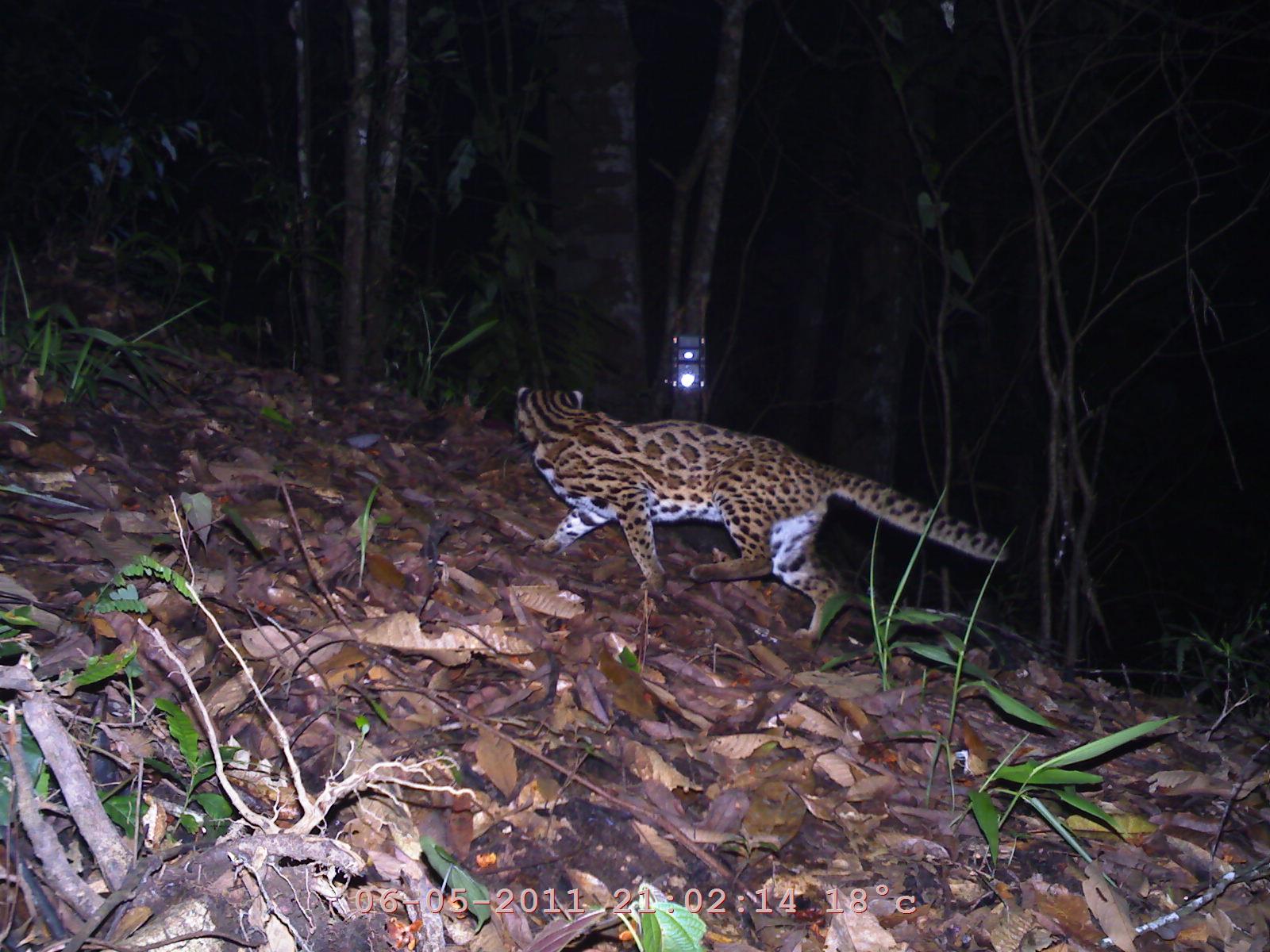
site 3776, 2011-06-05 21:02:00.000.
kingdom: Animalia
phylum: Chordata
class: Mammalia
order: Carnivora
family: Felidae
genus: Prionailurus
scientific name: Prionailurus bengalensis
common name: mainland leopard cat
Prionailurus bengalensis (mainland leopard cat), count 1.